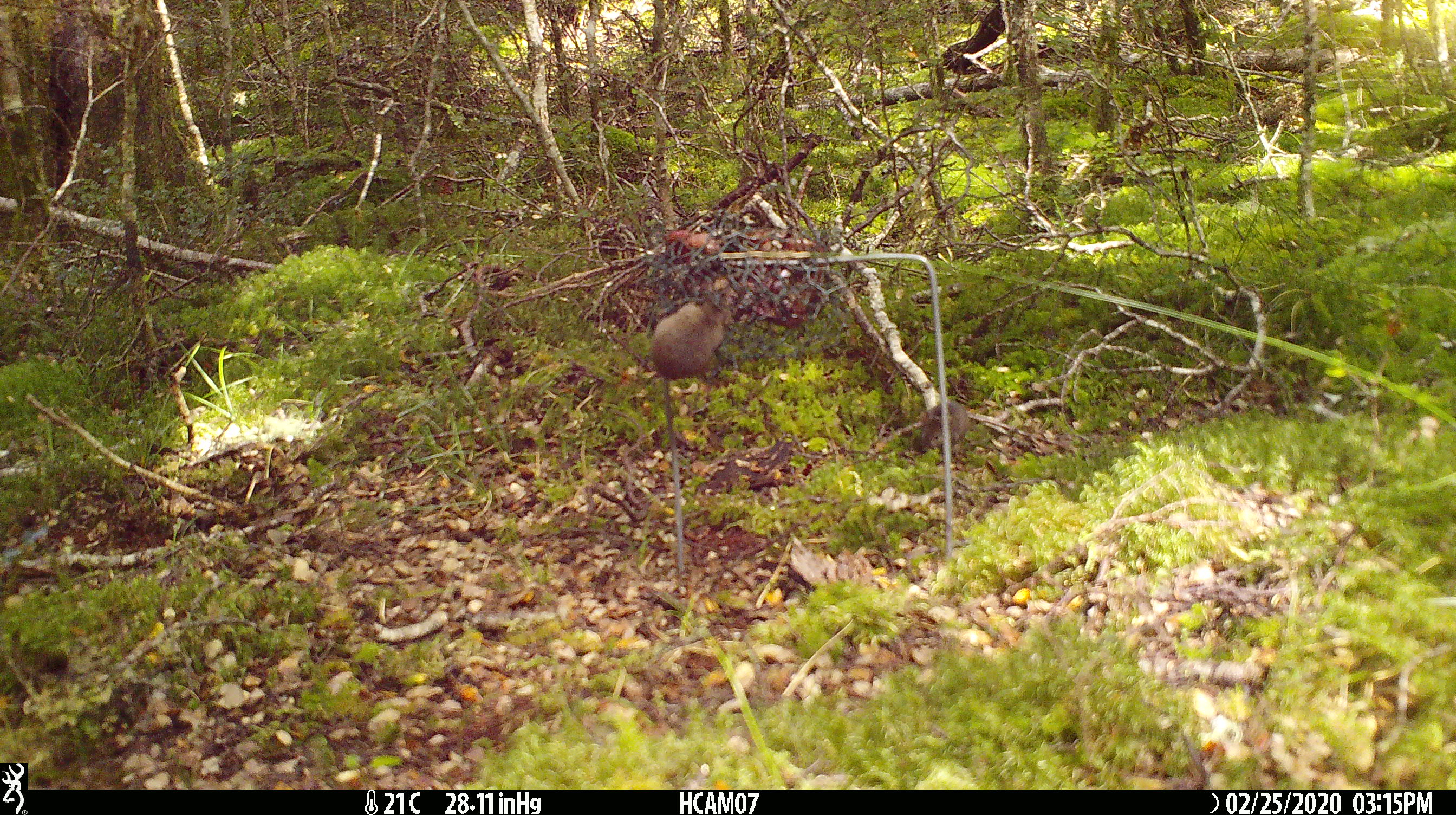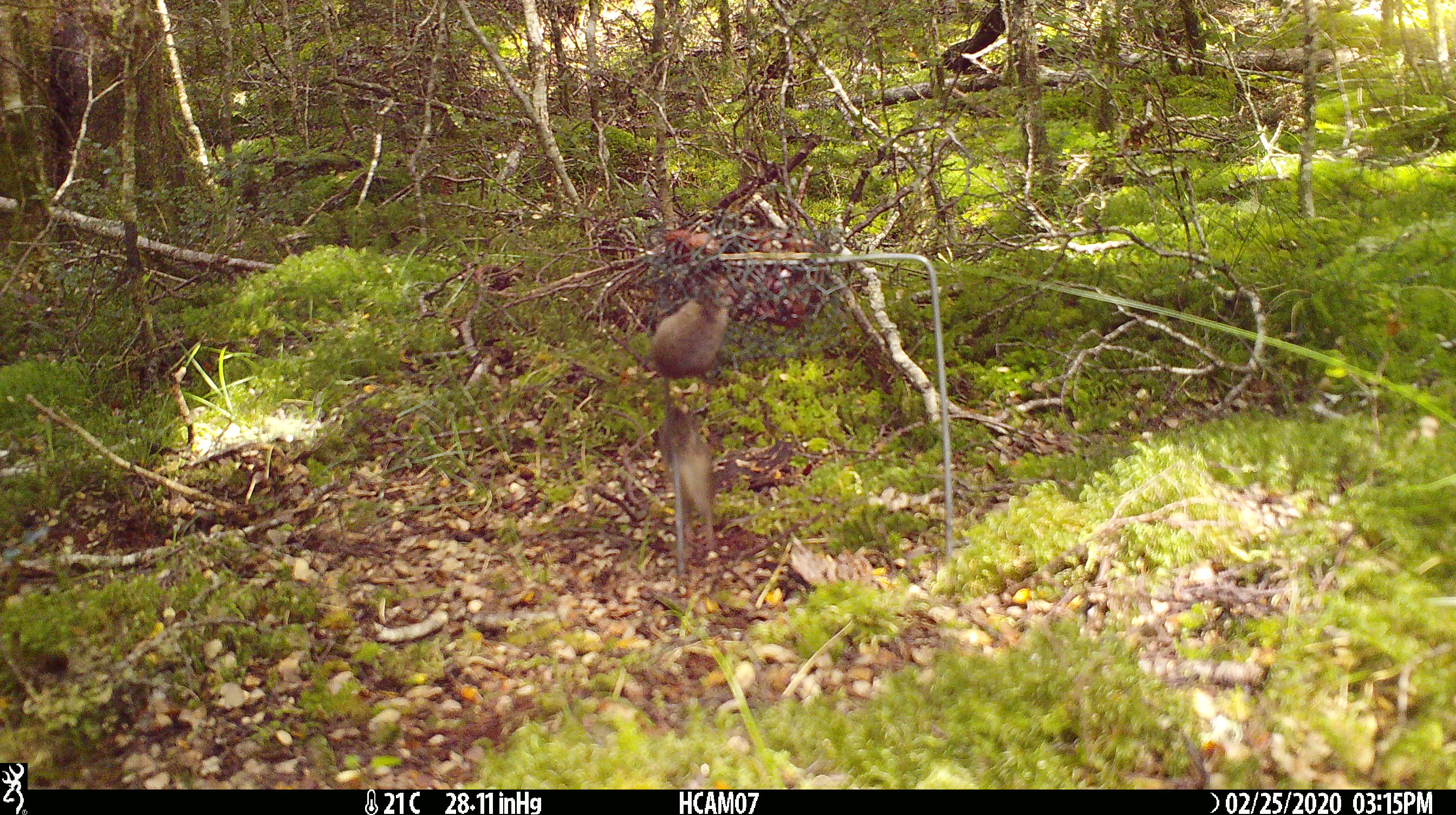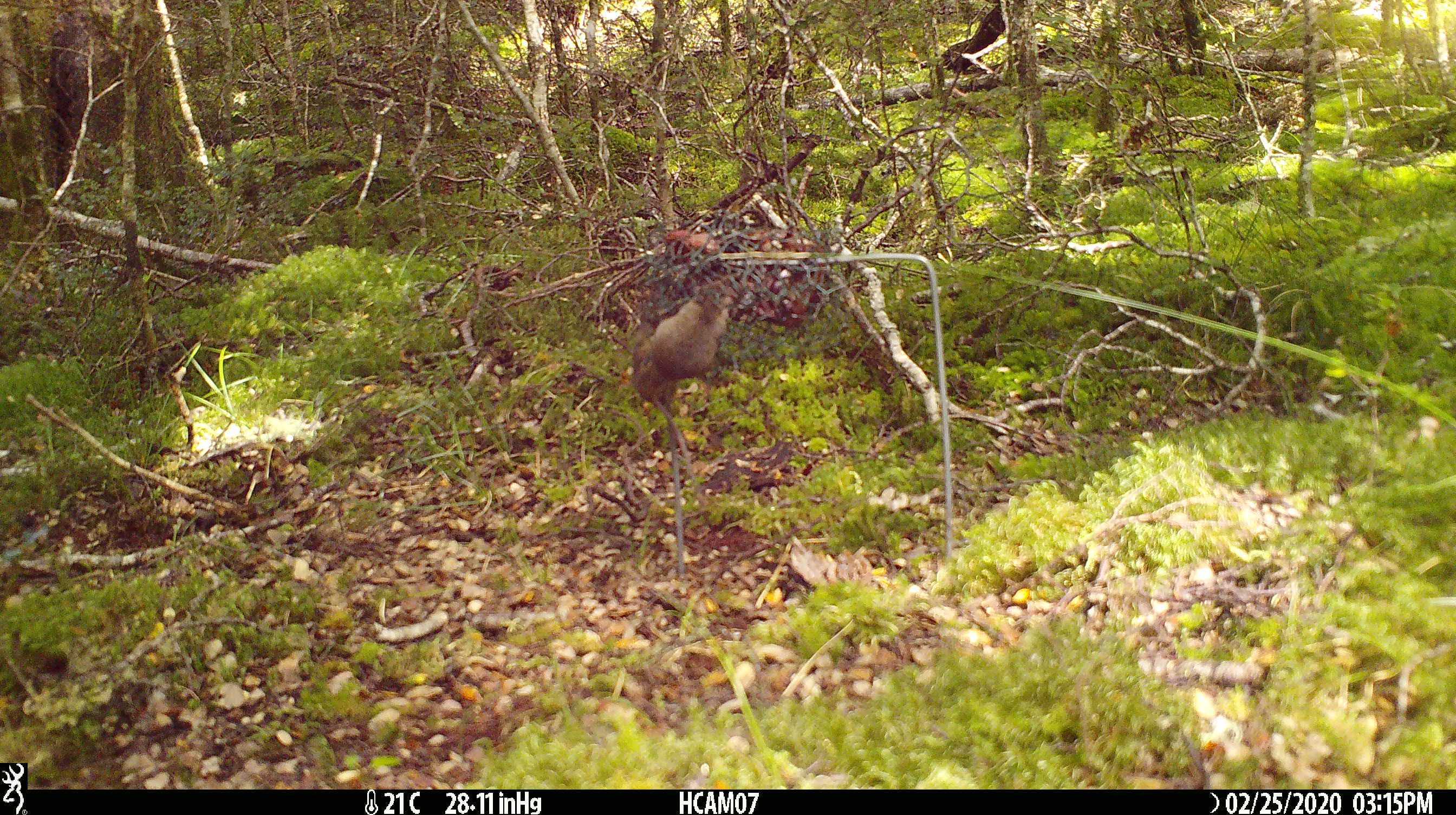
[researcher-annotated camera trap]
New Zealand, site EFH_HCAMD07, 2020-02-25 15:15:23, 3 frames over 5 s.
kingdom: Animalia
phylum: Chordata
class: Mammalia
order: Rodentia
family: Muridae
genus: Mus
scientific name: Mus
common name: mouse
Mouse (Mus).